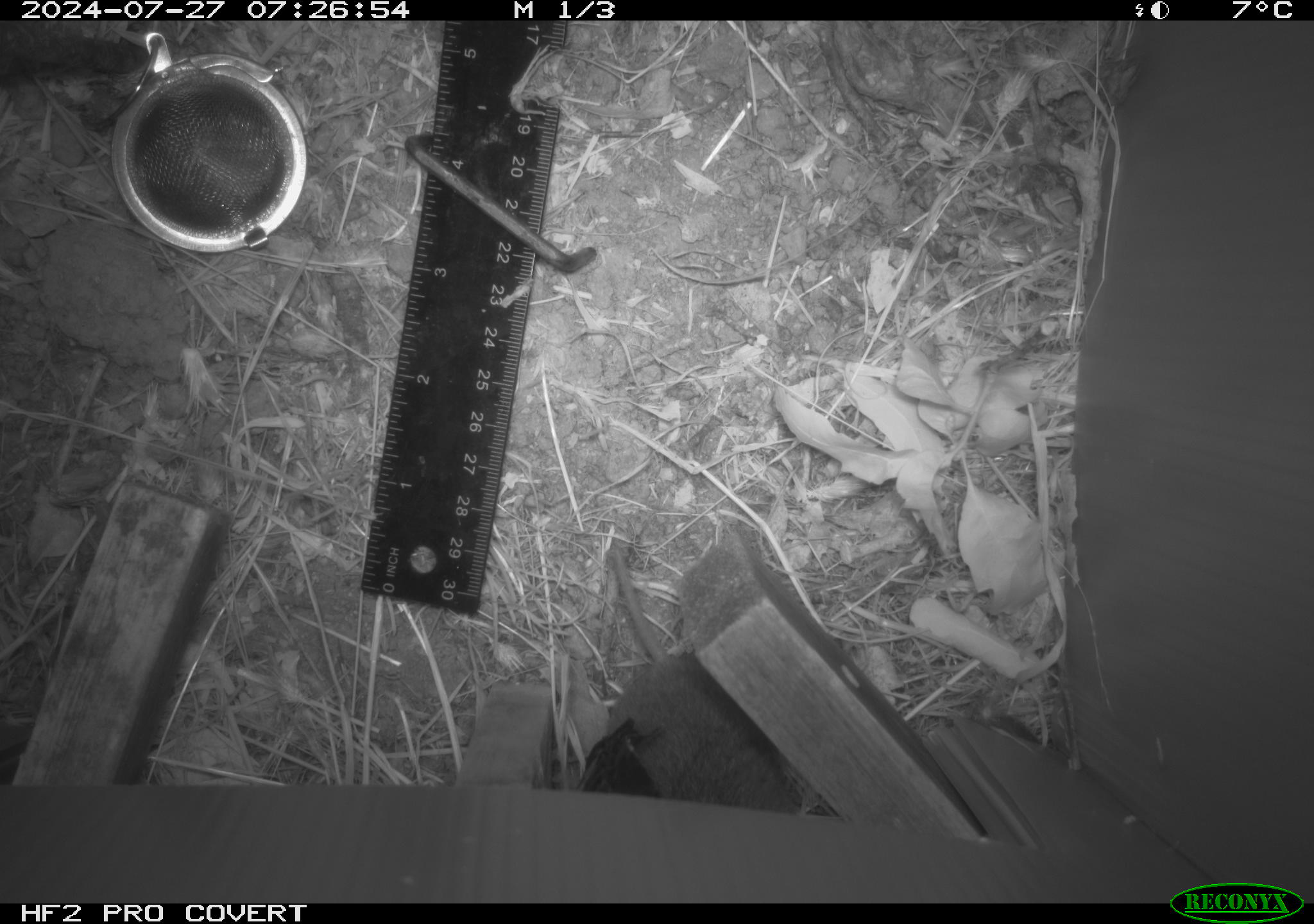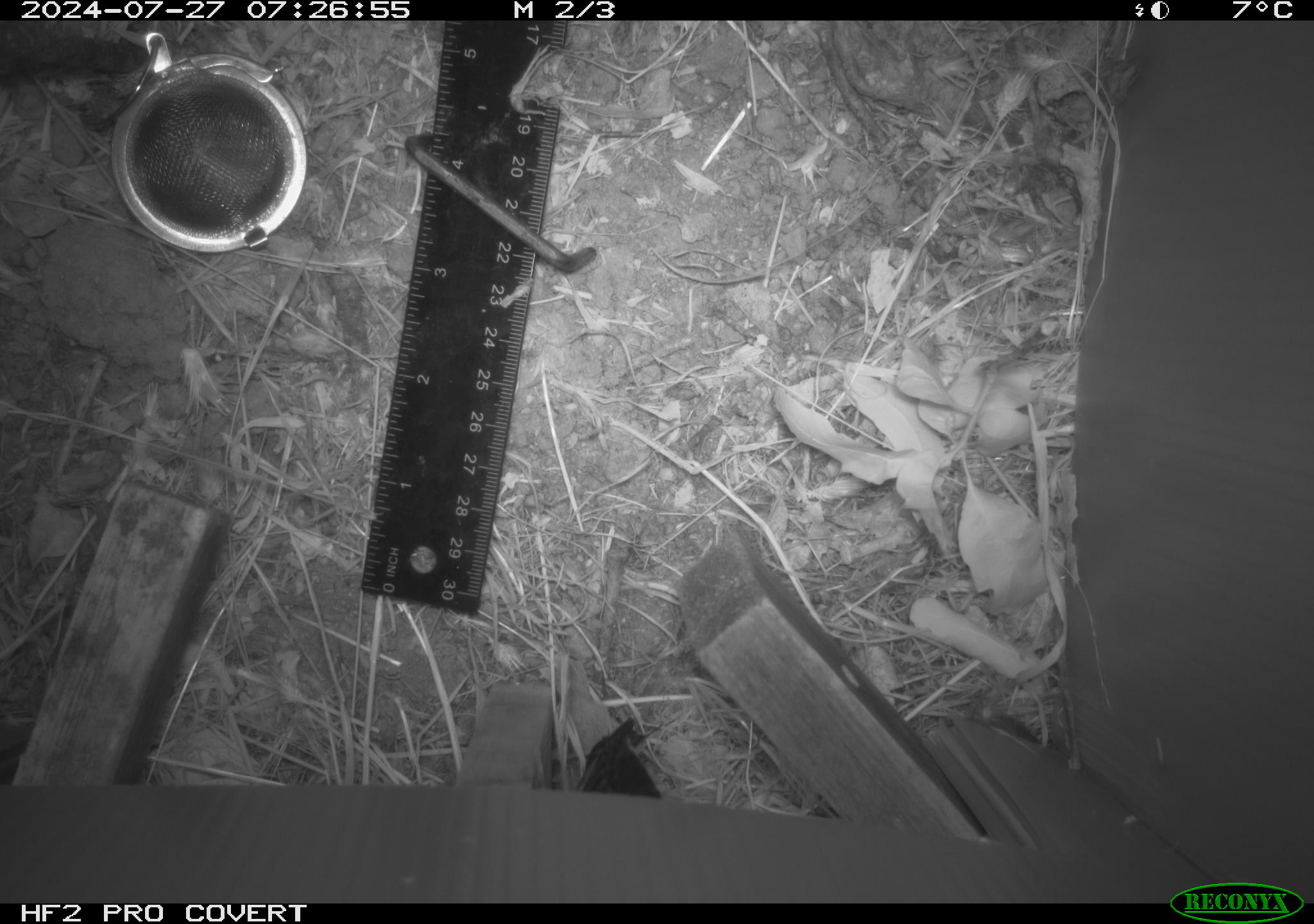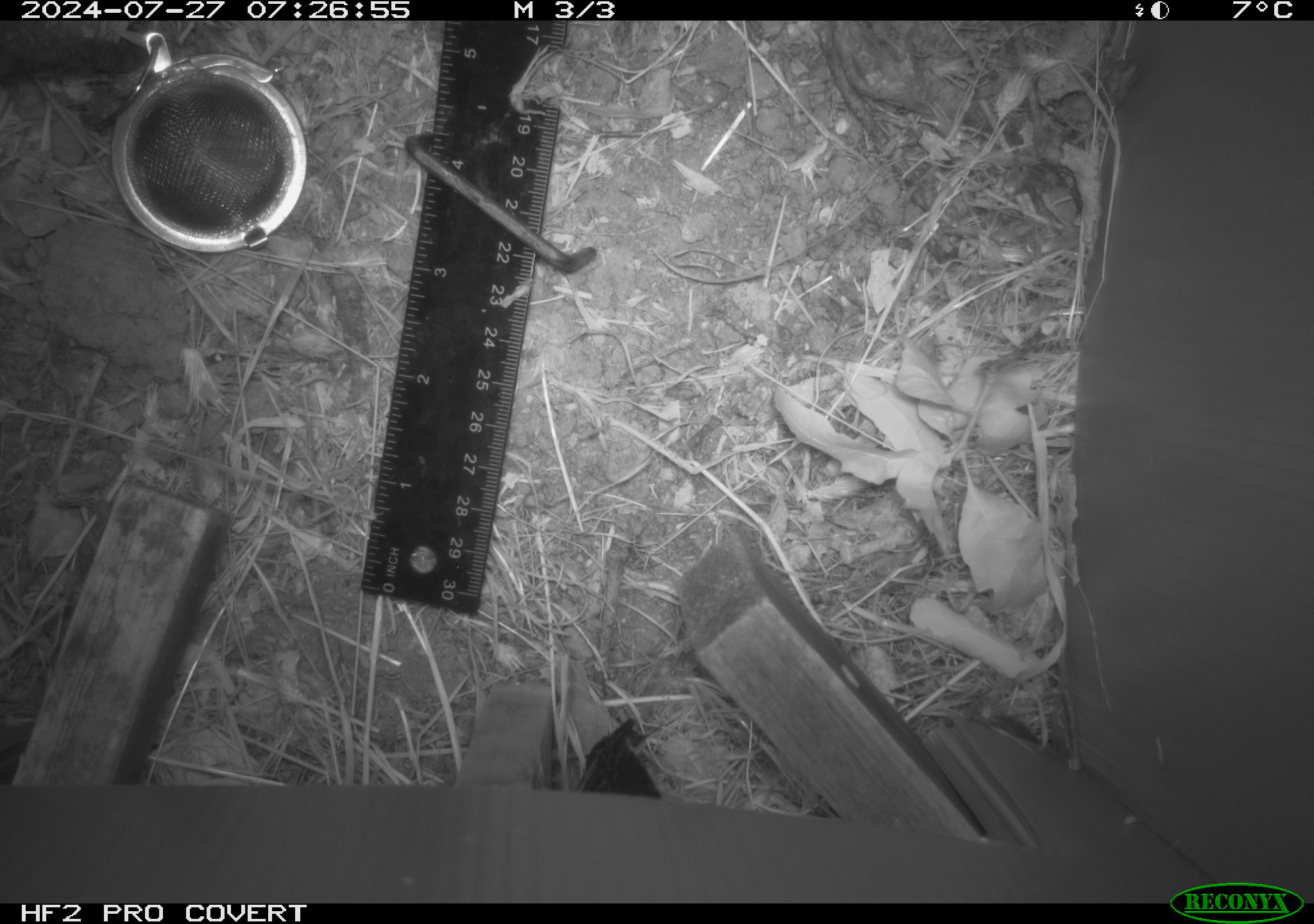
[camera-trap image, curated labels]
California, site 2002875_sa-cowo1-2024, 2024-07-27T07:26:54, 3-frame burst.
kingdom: Animalia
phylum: Chordata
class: Mammalia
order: Rodentia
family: Cricetidae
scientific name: Arvicolinae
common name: voles, lemmings, and muskrats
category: arvicolinae subfamily